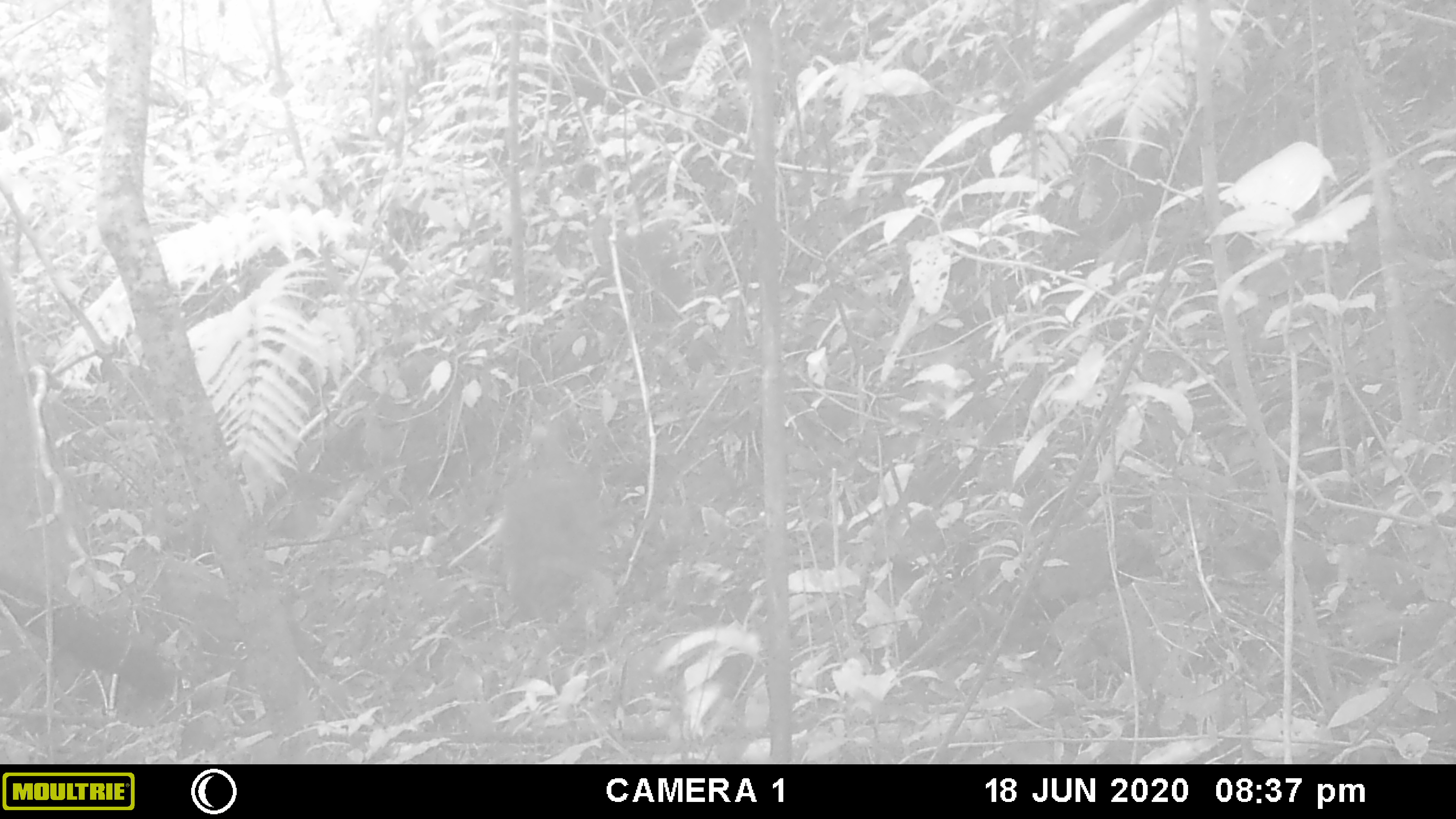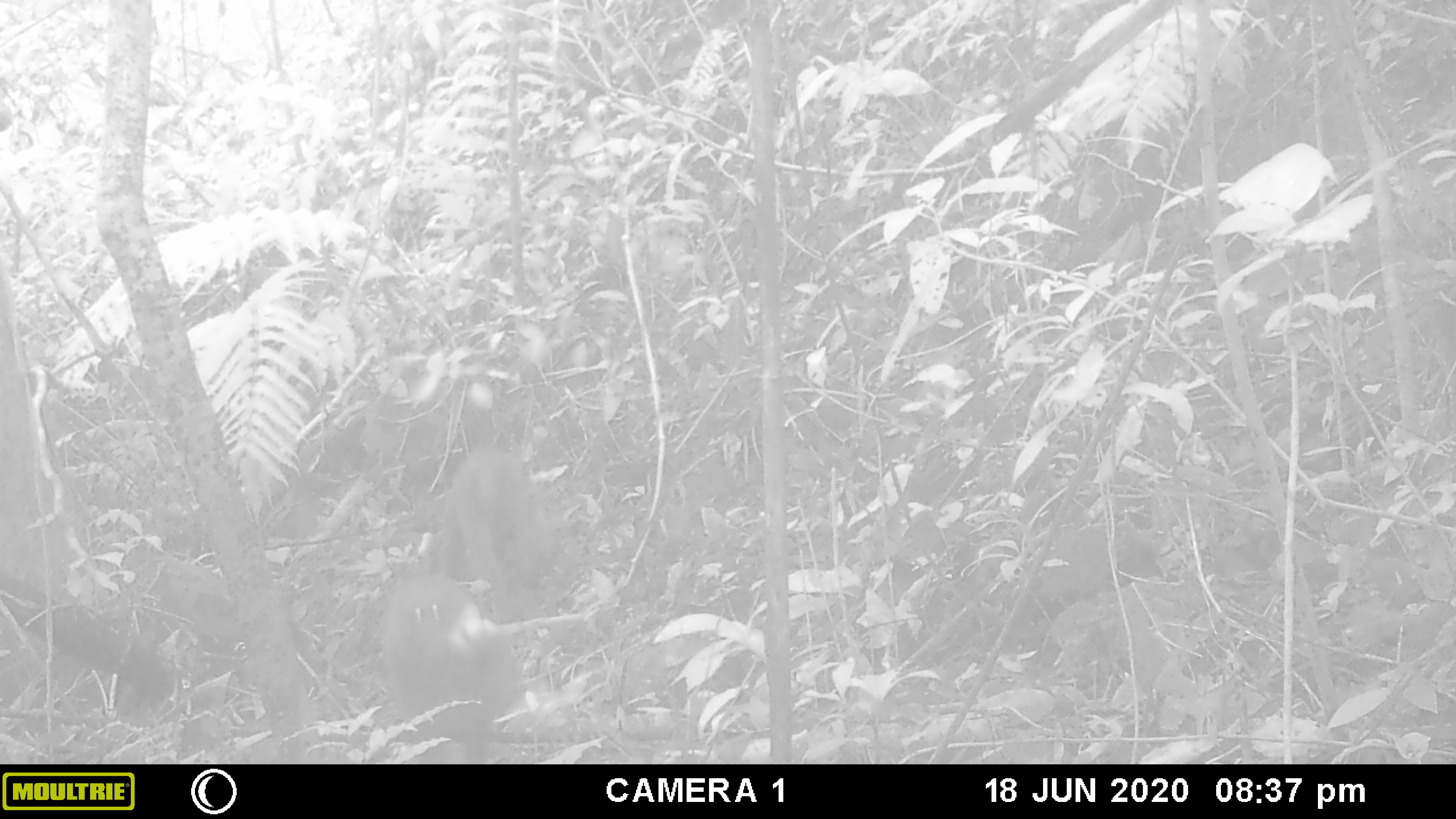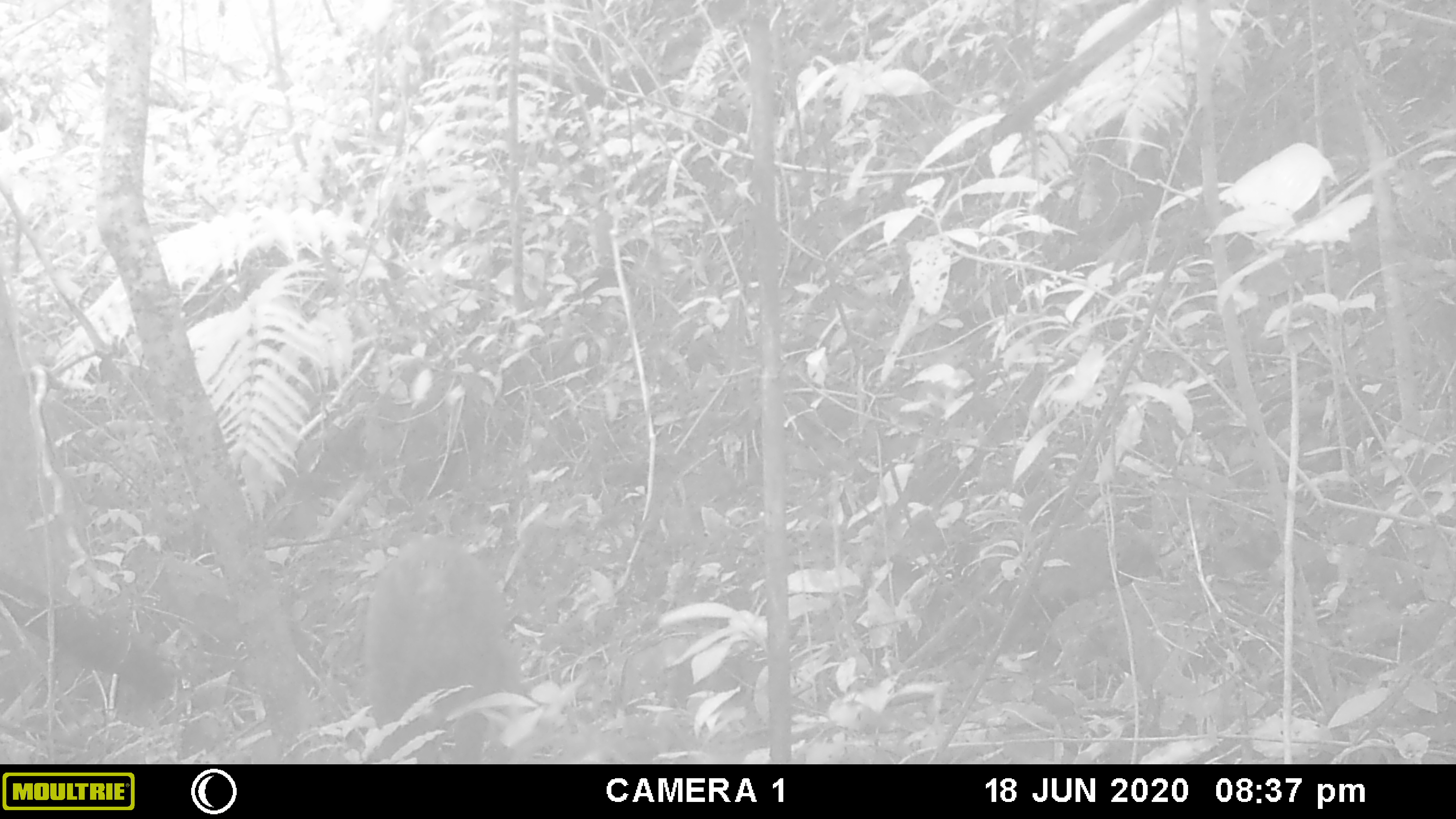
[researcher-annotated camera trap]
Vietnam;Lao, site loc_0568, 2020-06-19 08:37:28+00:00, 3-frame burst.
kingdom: Animalia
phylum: Chordata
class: Mammalia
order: Primates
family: Cercopithecidae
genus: Macaca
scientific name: Macaca arctoides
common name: stump-tailed macaque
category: stump tailed macaque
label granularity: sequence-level